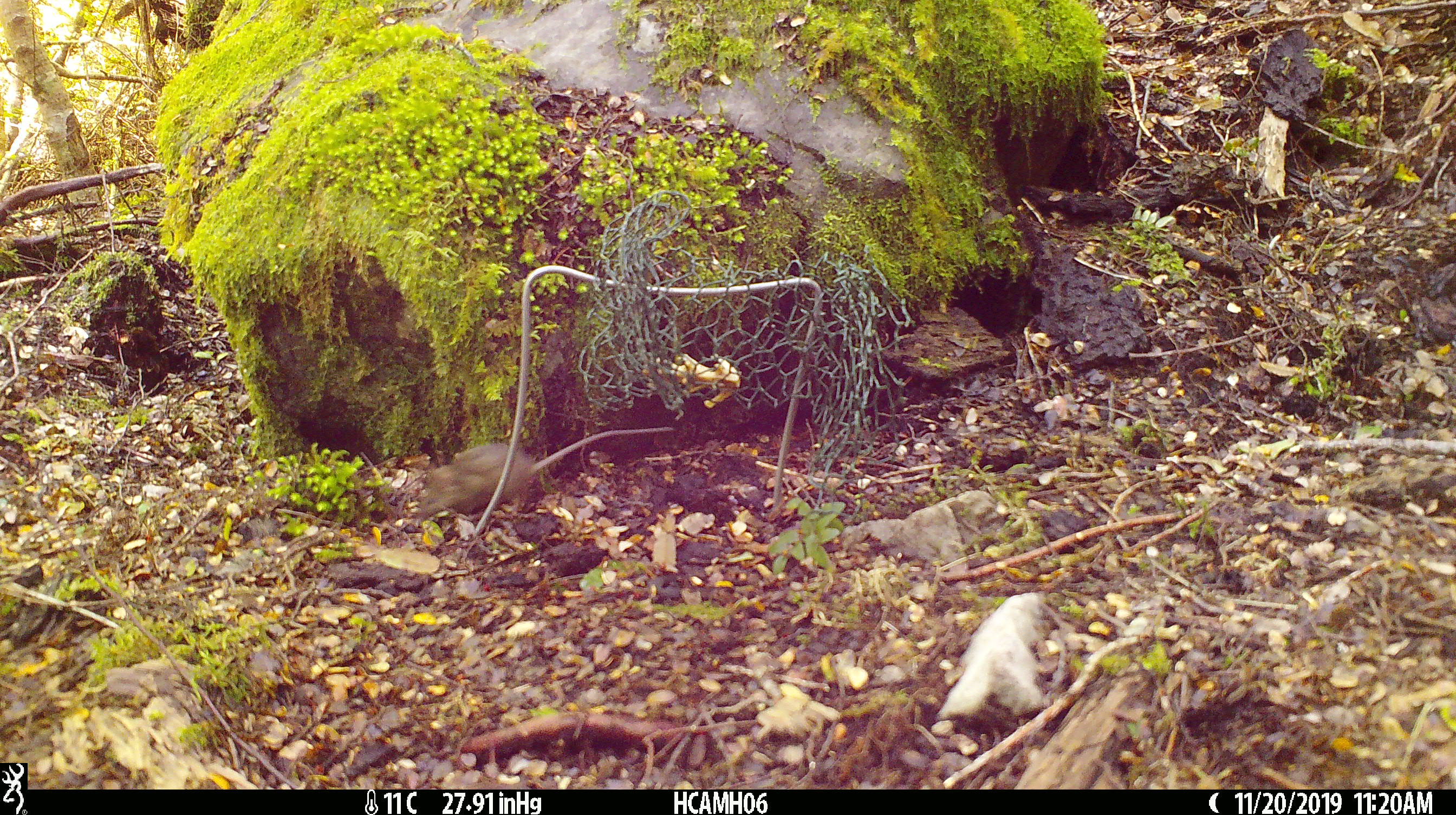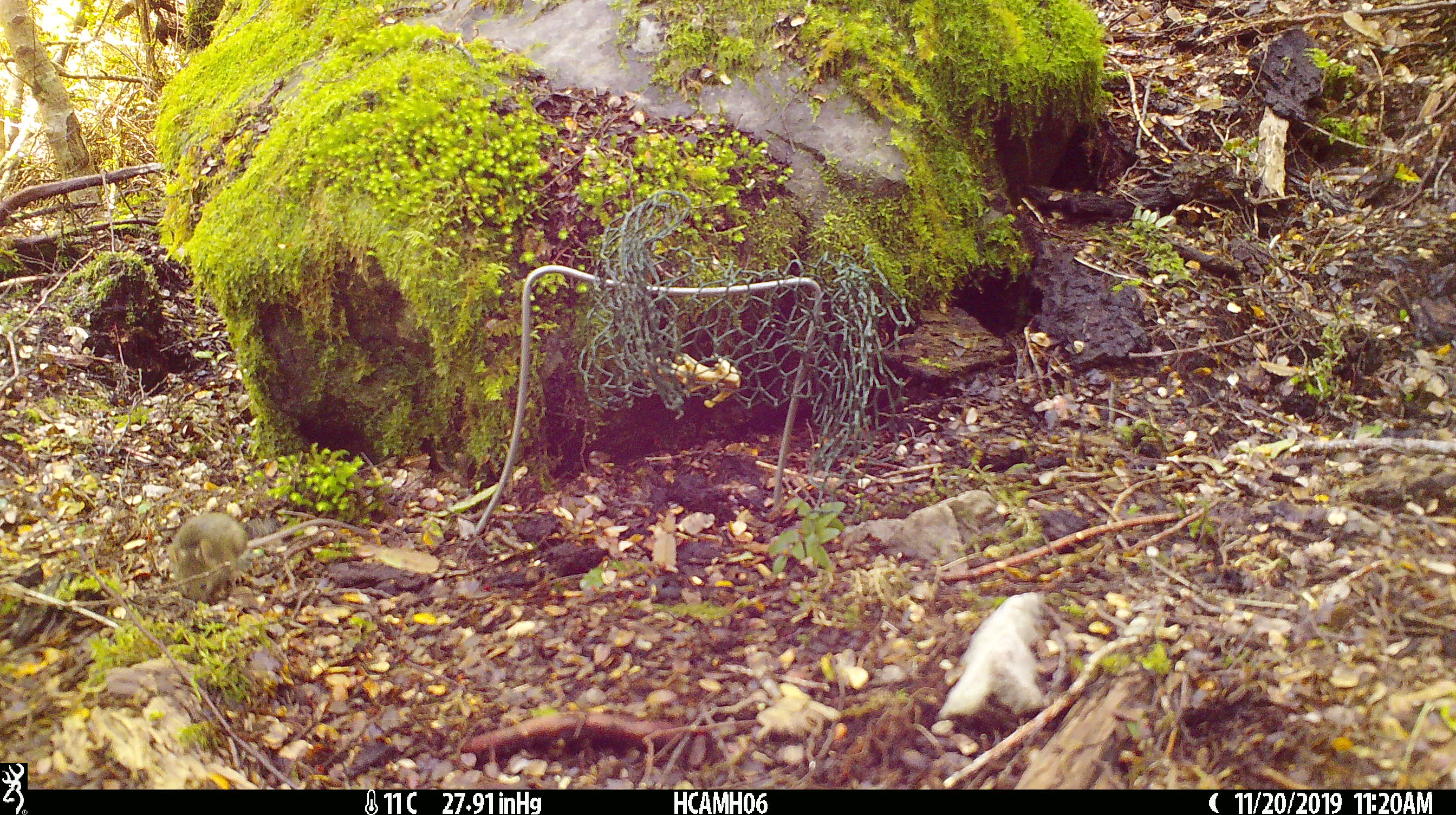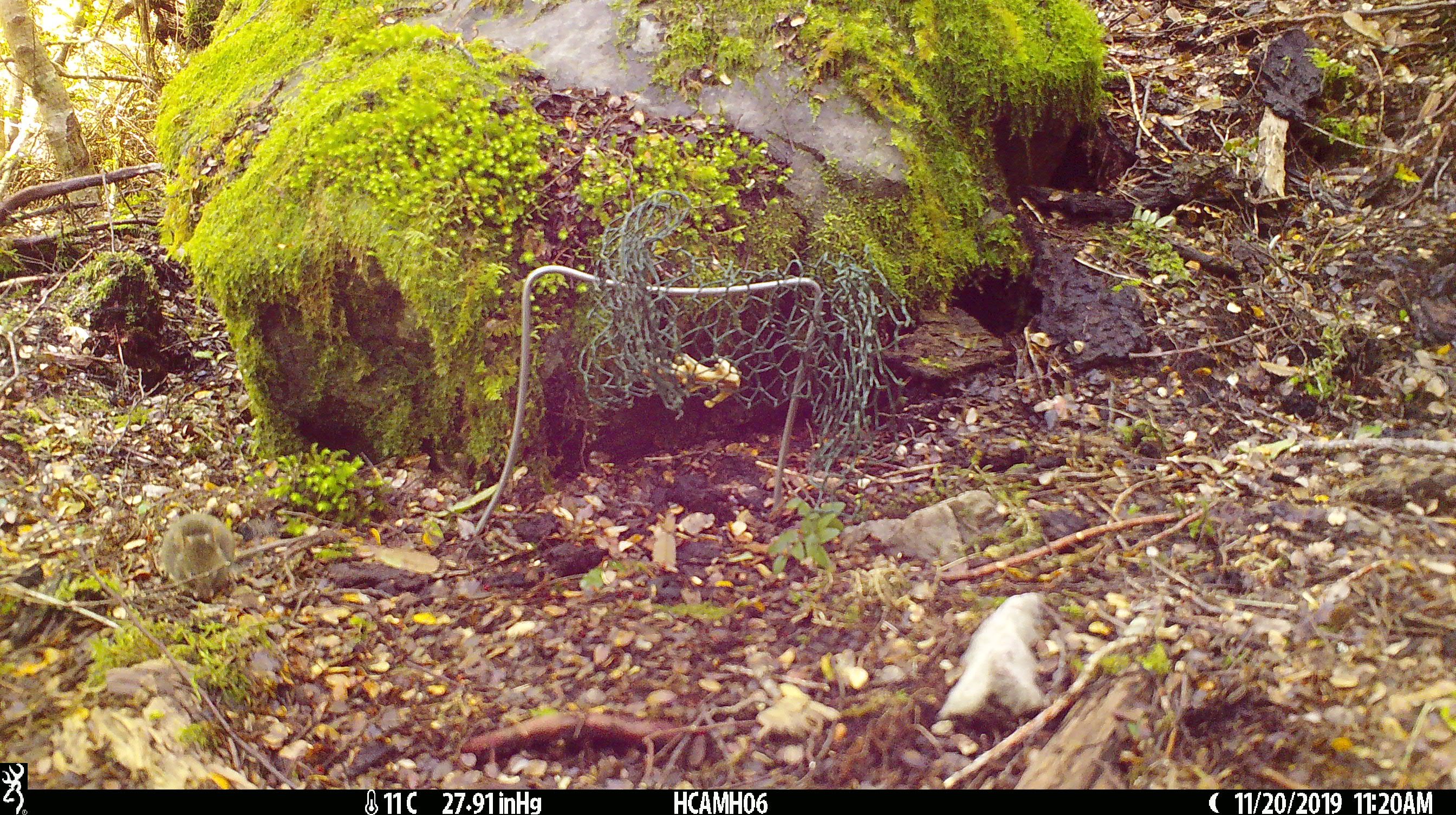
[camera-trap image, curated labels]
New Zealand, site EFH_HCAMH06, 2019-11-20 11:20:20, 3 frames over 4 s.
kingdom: Animalia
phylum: Chordata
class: Mammalia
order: Rodentia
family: Muridae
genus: Mus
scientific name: Mus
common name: mouse